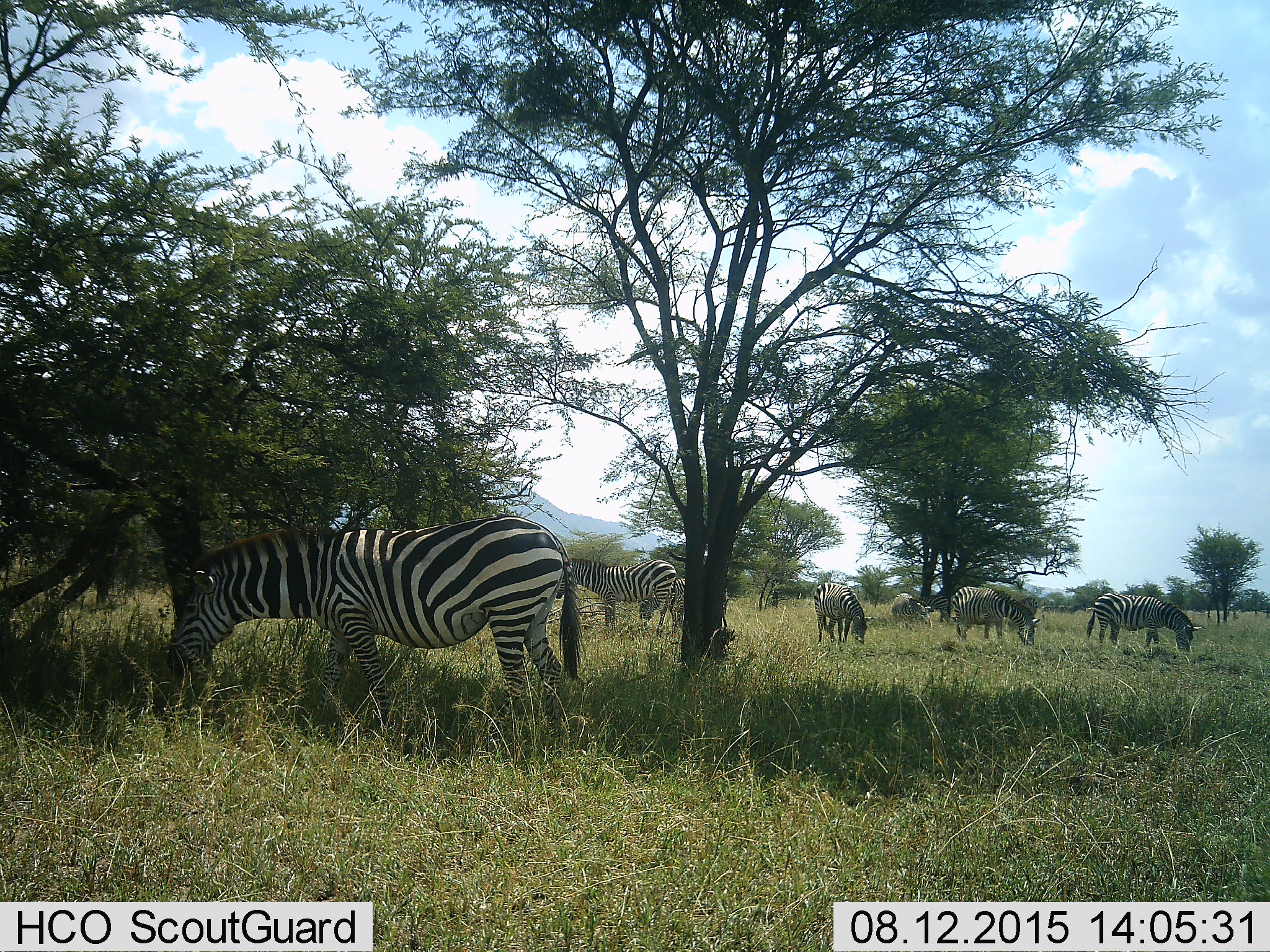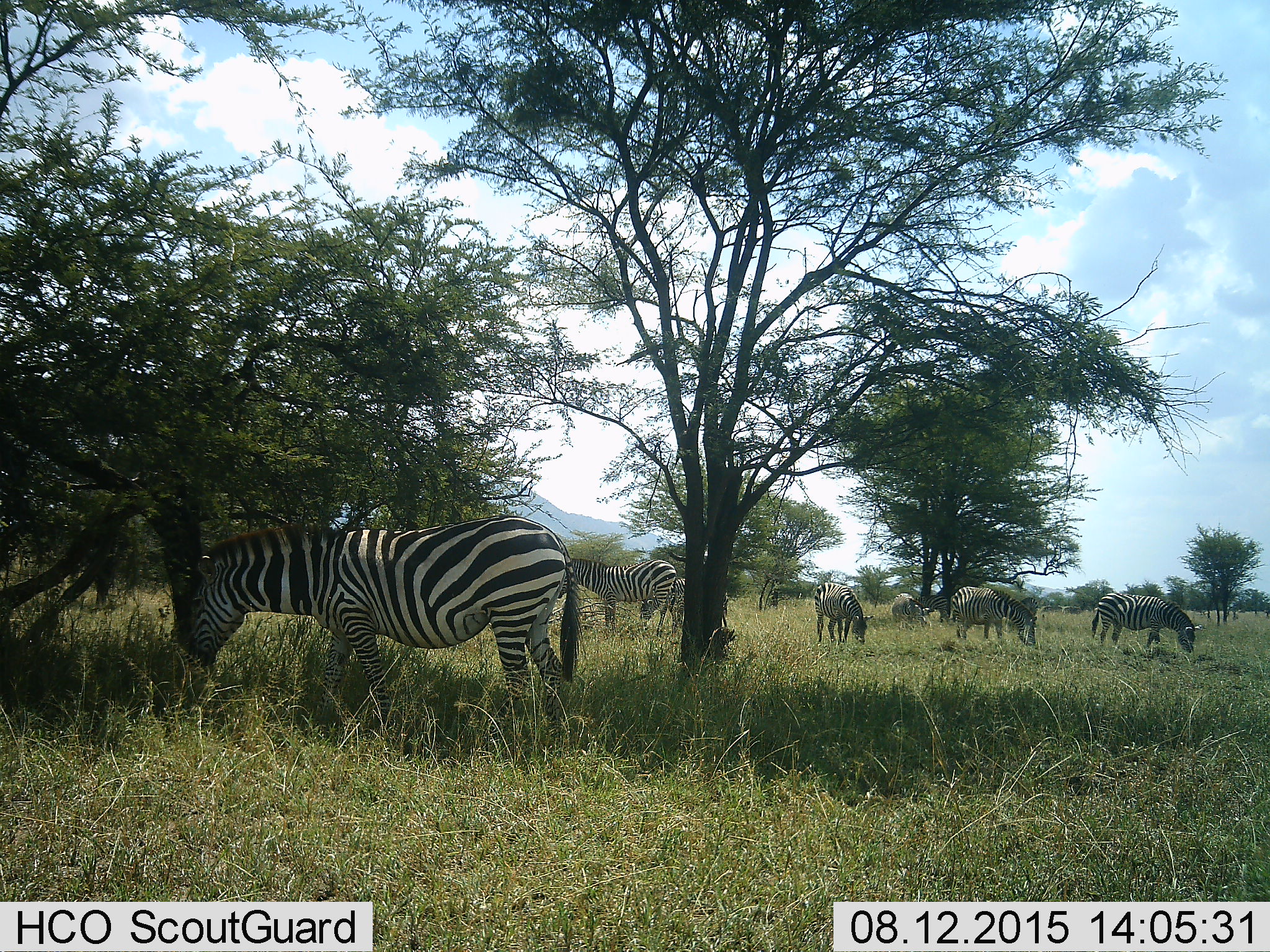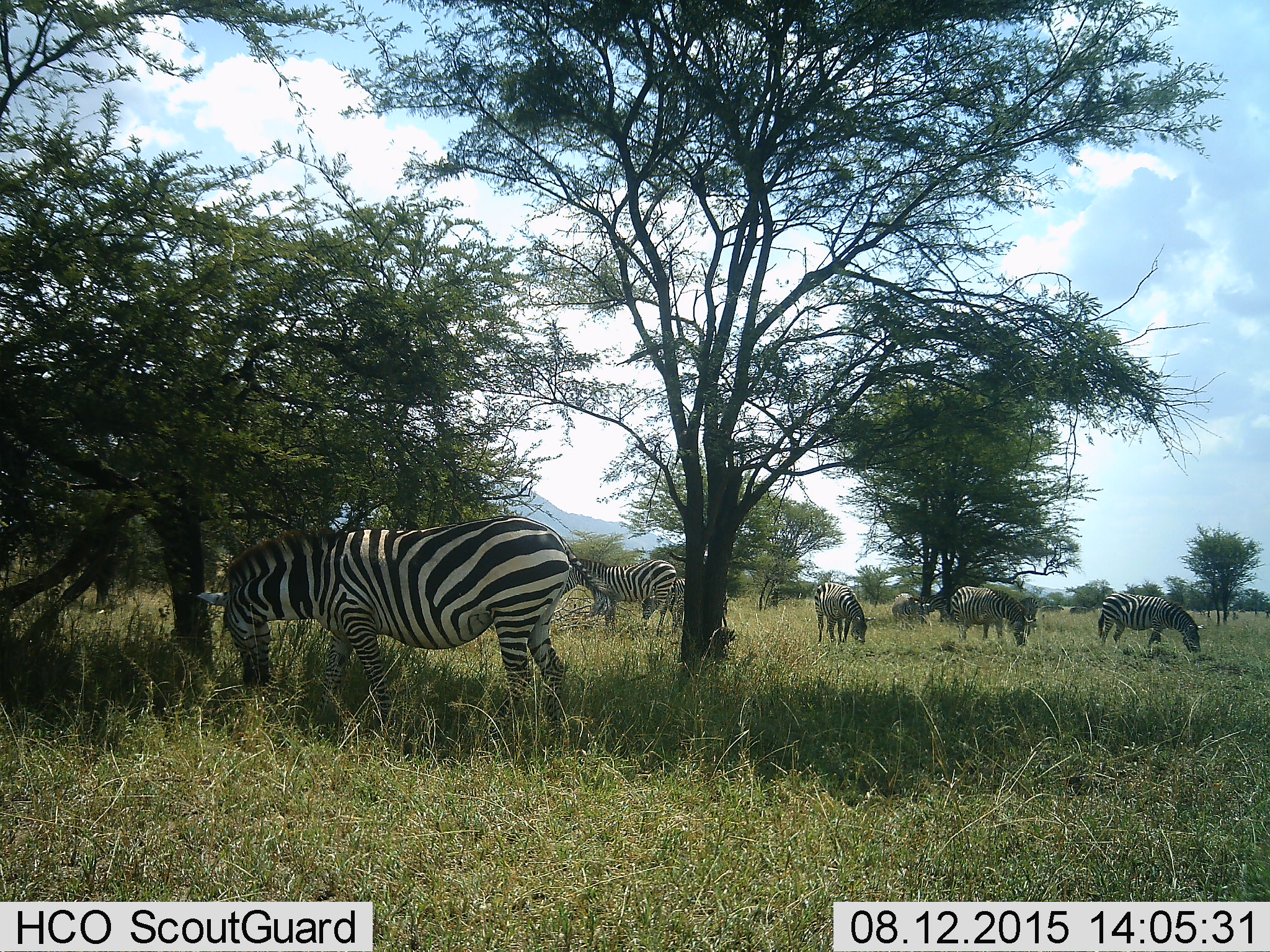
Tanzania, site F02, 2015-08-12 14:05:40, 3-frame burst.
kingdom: Animalia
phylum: Chordata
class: Mammalia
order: Perissodactyla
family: Equidae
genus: Equus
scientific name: Equus quagga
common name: plains zebra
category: zebra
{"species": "zebra (plains zebra) (Equus quagga)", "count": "8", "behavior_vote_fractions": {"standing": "77%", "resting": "0%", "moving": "0%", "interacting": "0%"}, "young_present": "8%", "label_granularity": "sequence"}